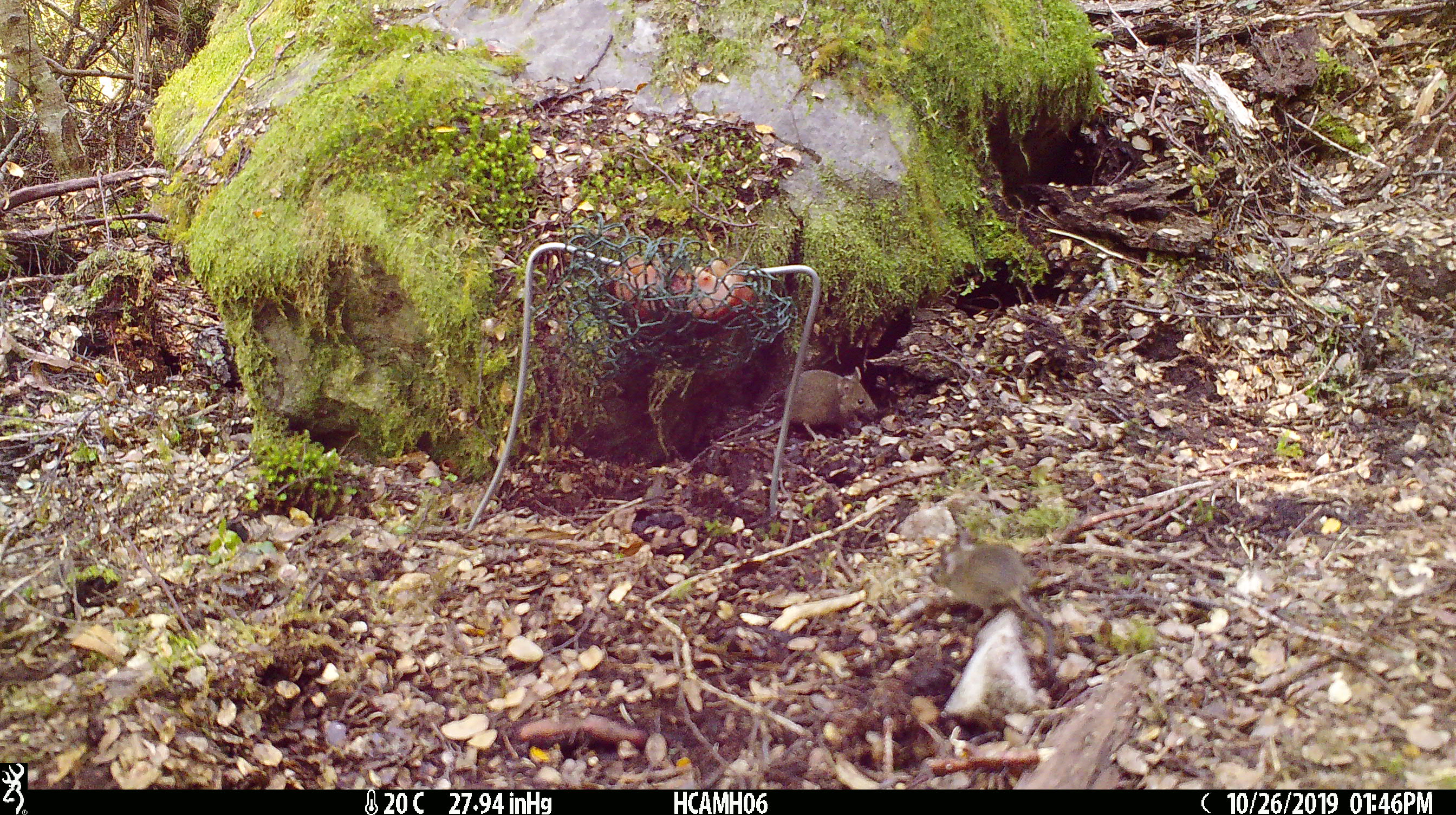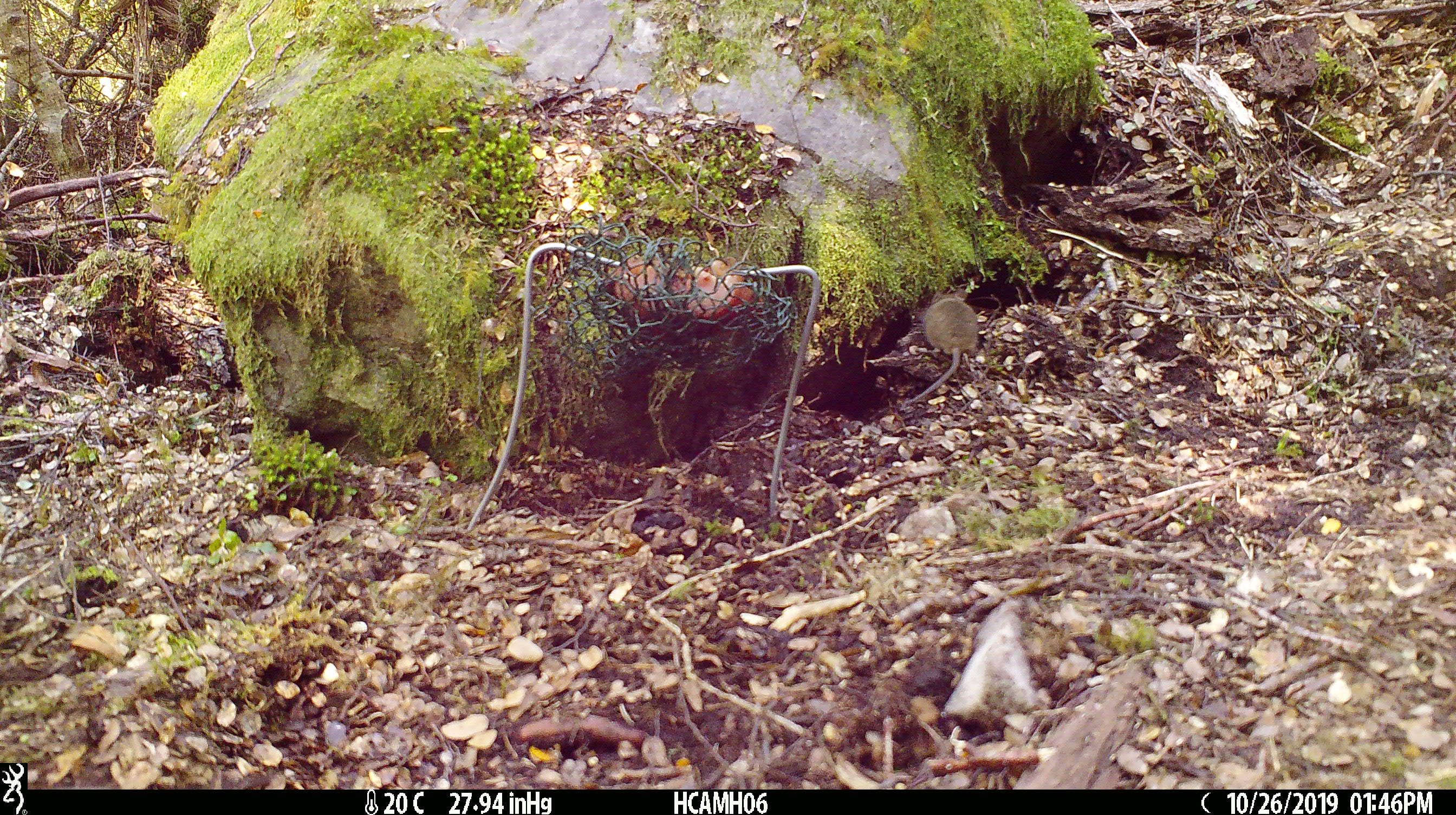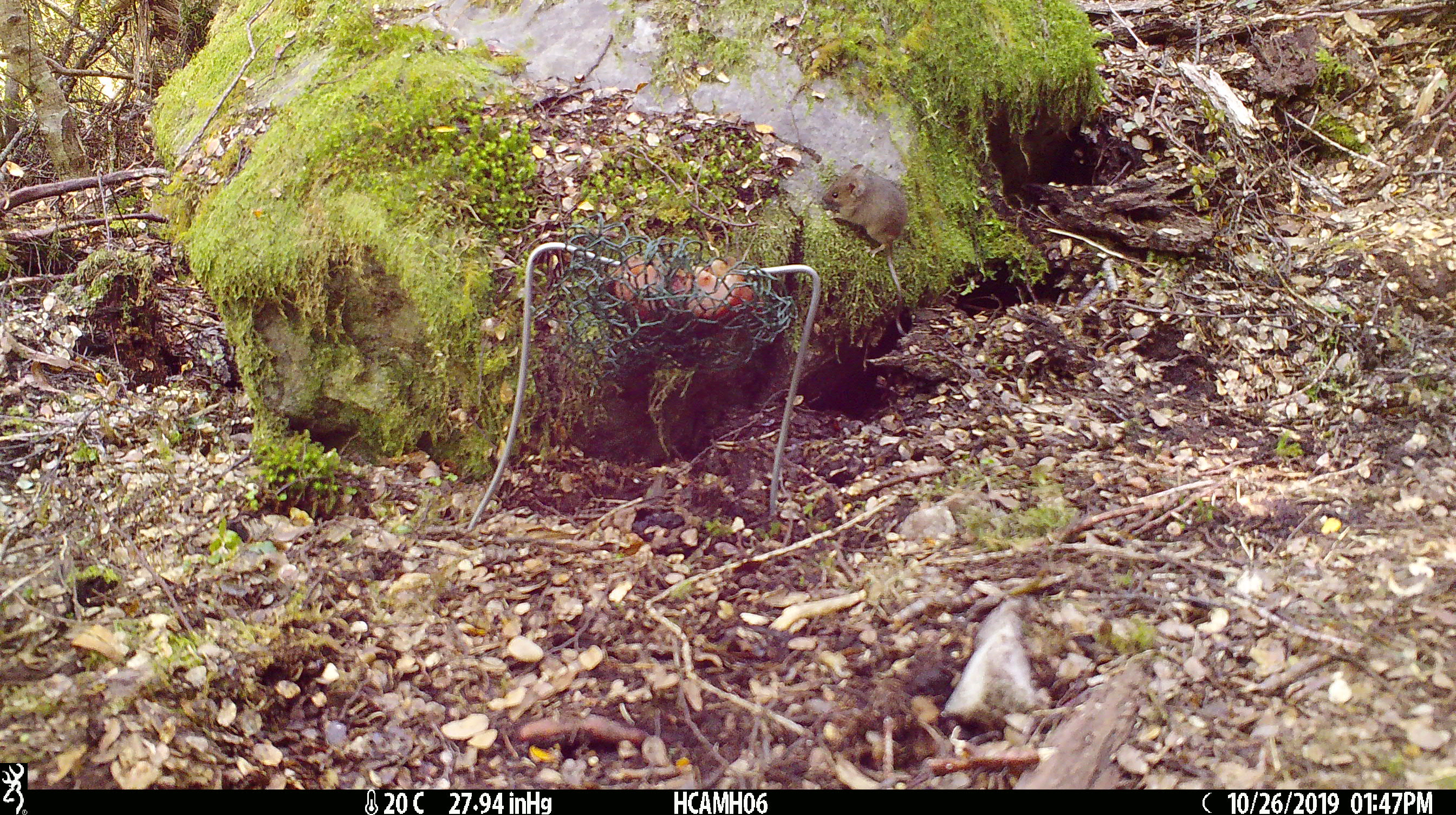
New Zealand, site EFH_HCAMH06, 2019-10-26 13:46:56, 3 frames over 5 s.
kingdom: Animalia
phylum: Chordata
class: Mammalia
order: Rodentia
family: Muridae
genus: Mus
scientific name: Mus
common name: mouse